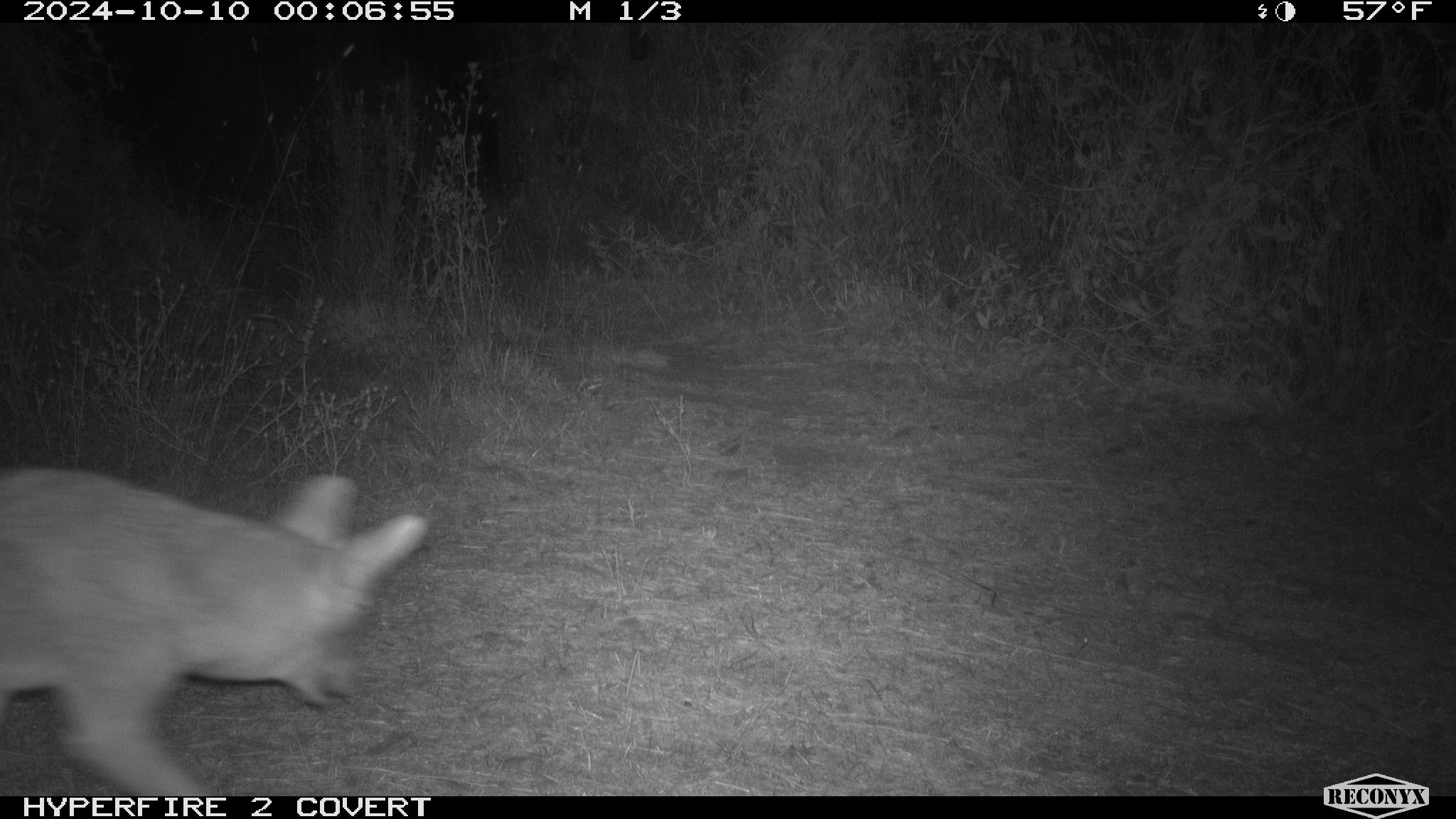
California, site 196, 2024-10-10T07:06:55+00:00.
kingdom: Animalia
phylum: Chordata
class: Mammalia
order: Carnivora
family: Canidae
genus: Canis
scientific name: Canis latrans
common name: coyote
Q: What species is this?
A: Coyote (Canis latrans).